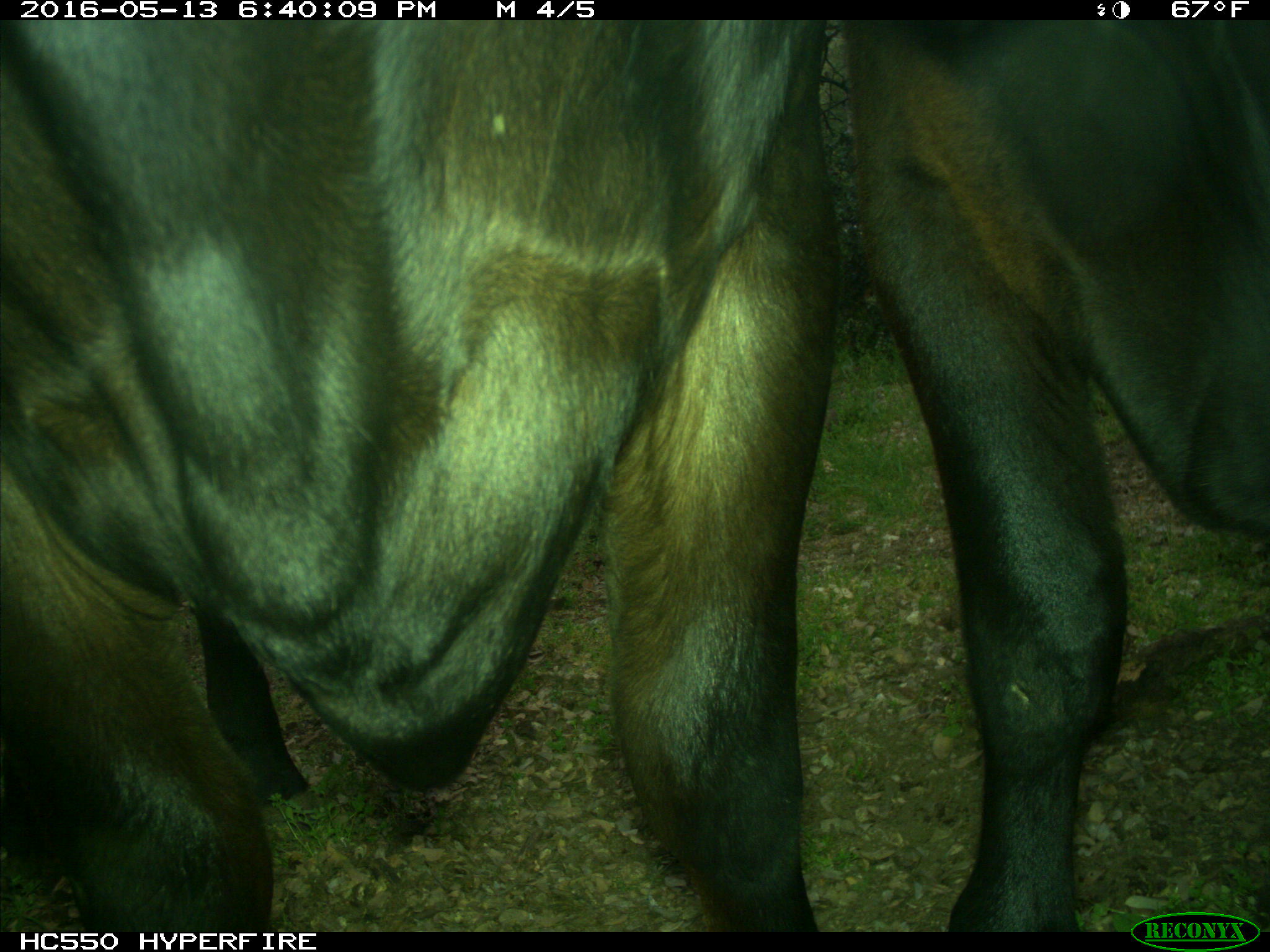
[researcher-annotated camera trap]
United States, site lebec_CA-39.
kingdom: Animalia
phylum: Chordata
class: Mammalia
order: Artiodactyla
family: Bovidae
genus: Bos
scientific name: Bos taurus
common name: domestic cow